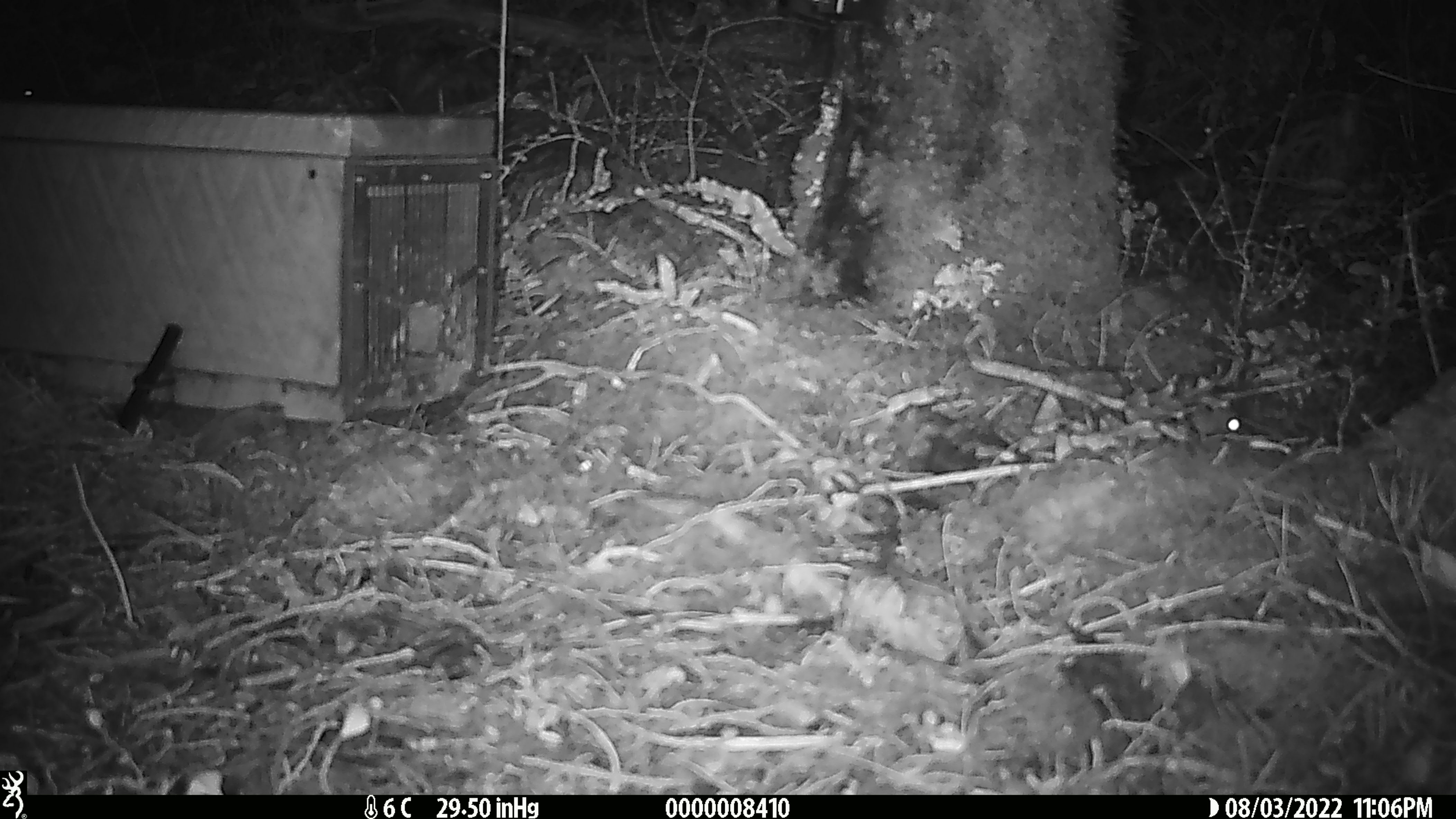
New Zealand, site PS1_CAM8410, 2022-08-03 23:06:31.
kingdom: Animalia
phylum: Chordata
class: Mammalia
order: Rodentia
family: Muridae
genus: Mus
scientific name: Mus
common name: mouse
Mouse (Mus).